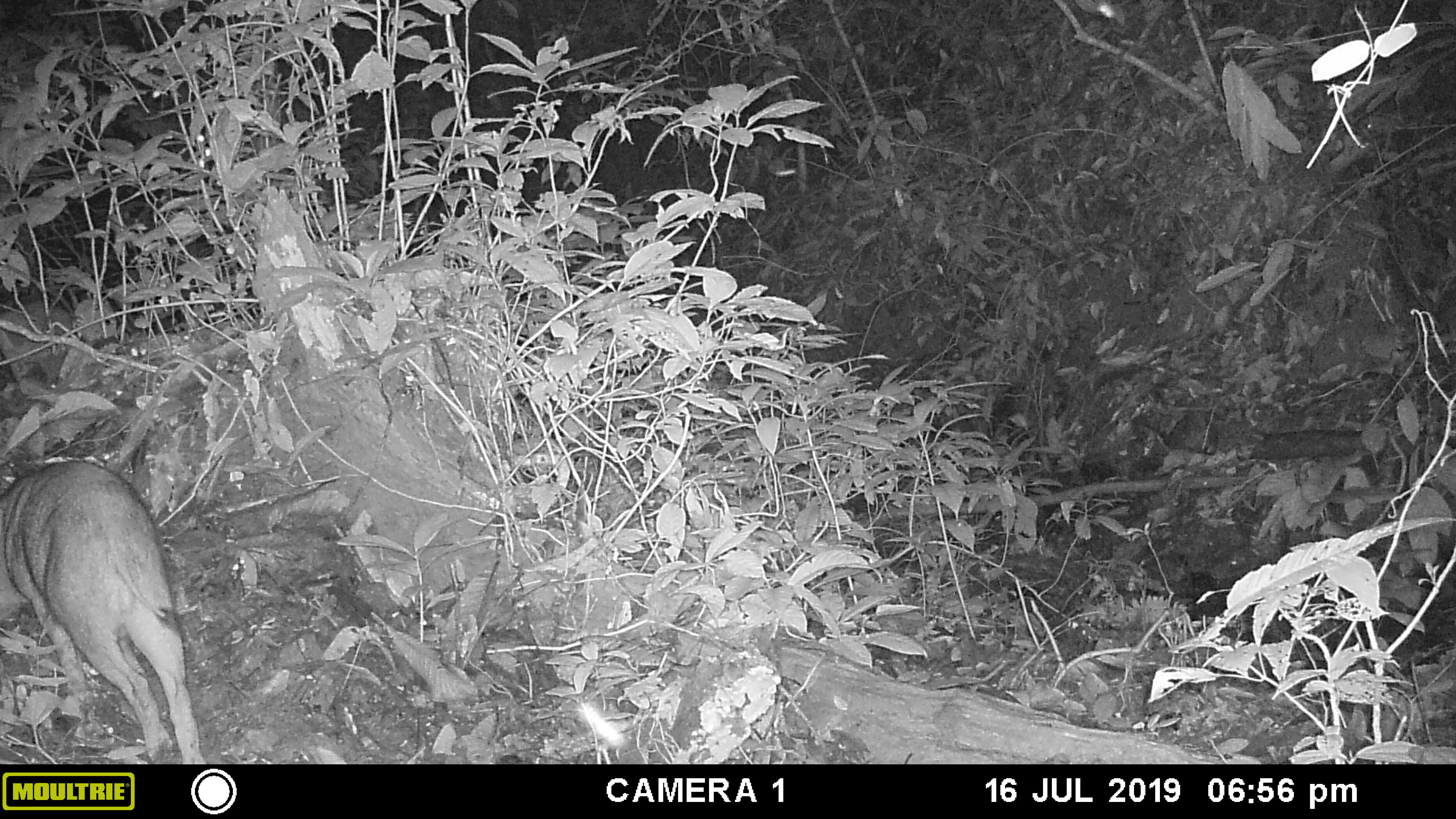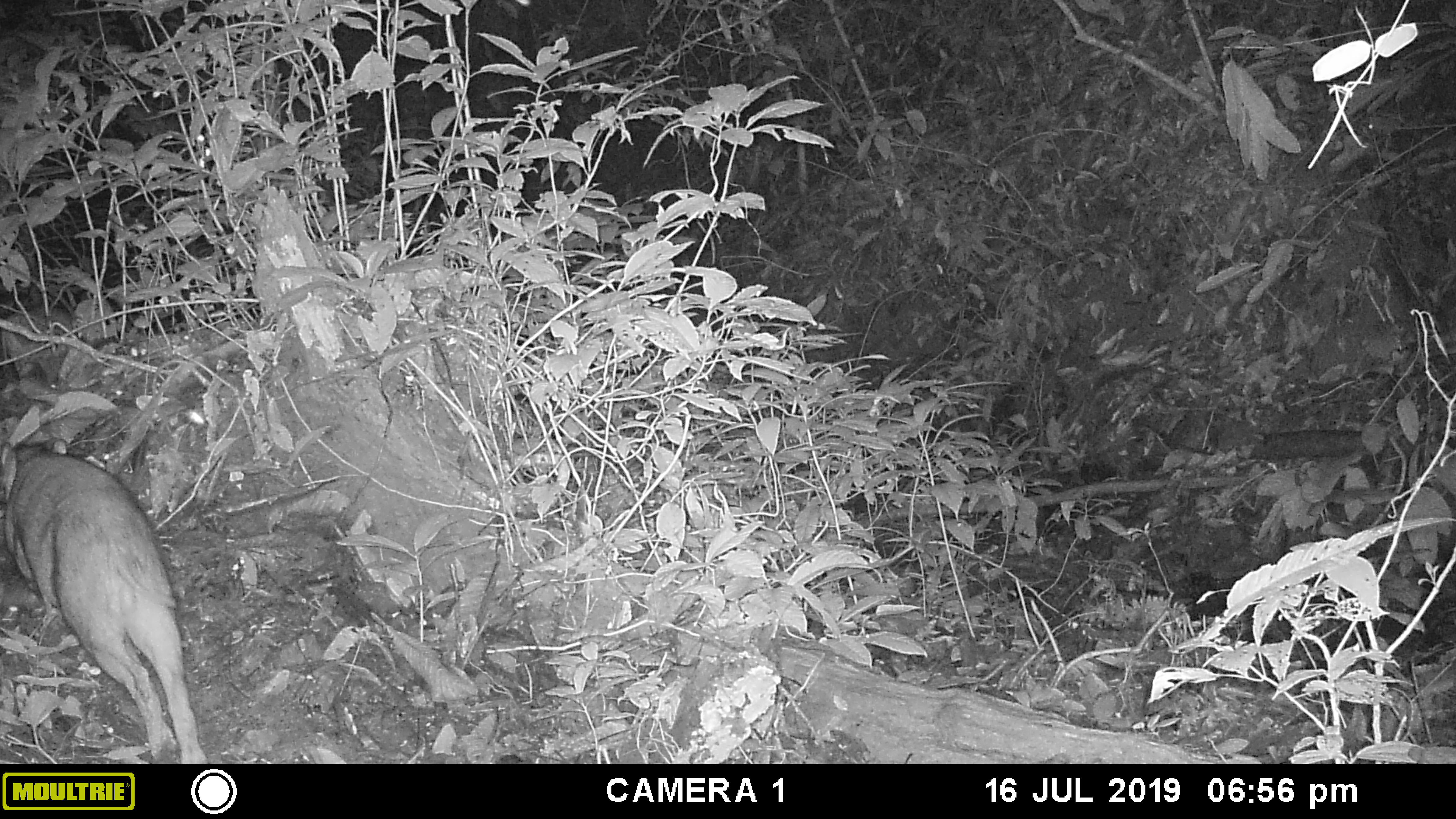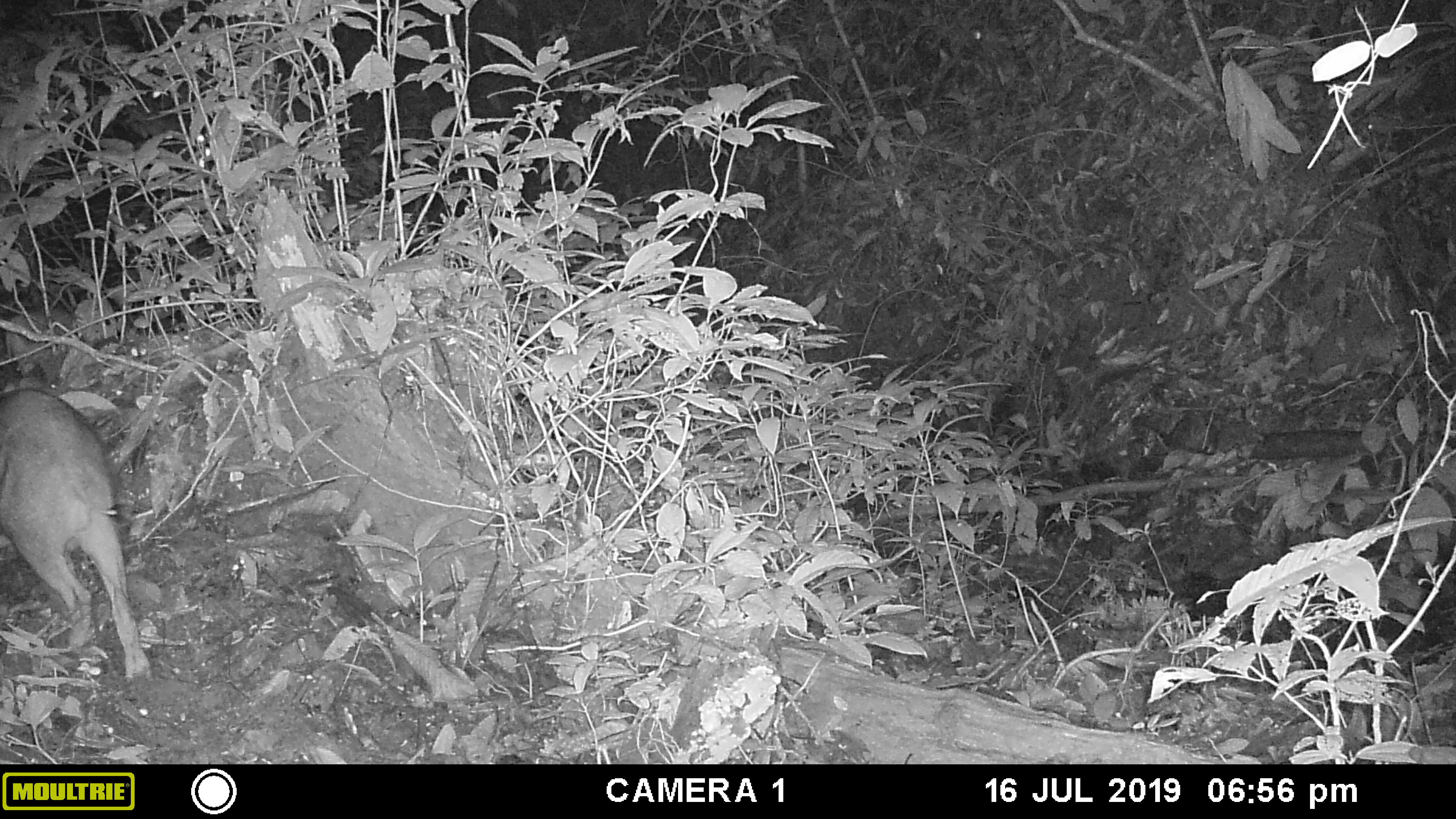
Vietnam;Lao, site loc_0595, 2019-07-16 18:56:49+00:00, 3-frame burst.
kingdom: Animalia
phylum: Chordata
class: Mammalia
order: Artiodactyla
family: Suidae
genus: Sus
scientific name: Sus scrofa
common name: eurasian wild pig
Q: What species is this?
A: Eurasian wild pig (Sus scrofa).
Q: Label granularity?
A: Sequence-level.